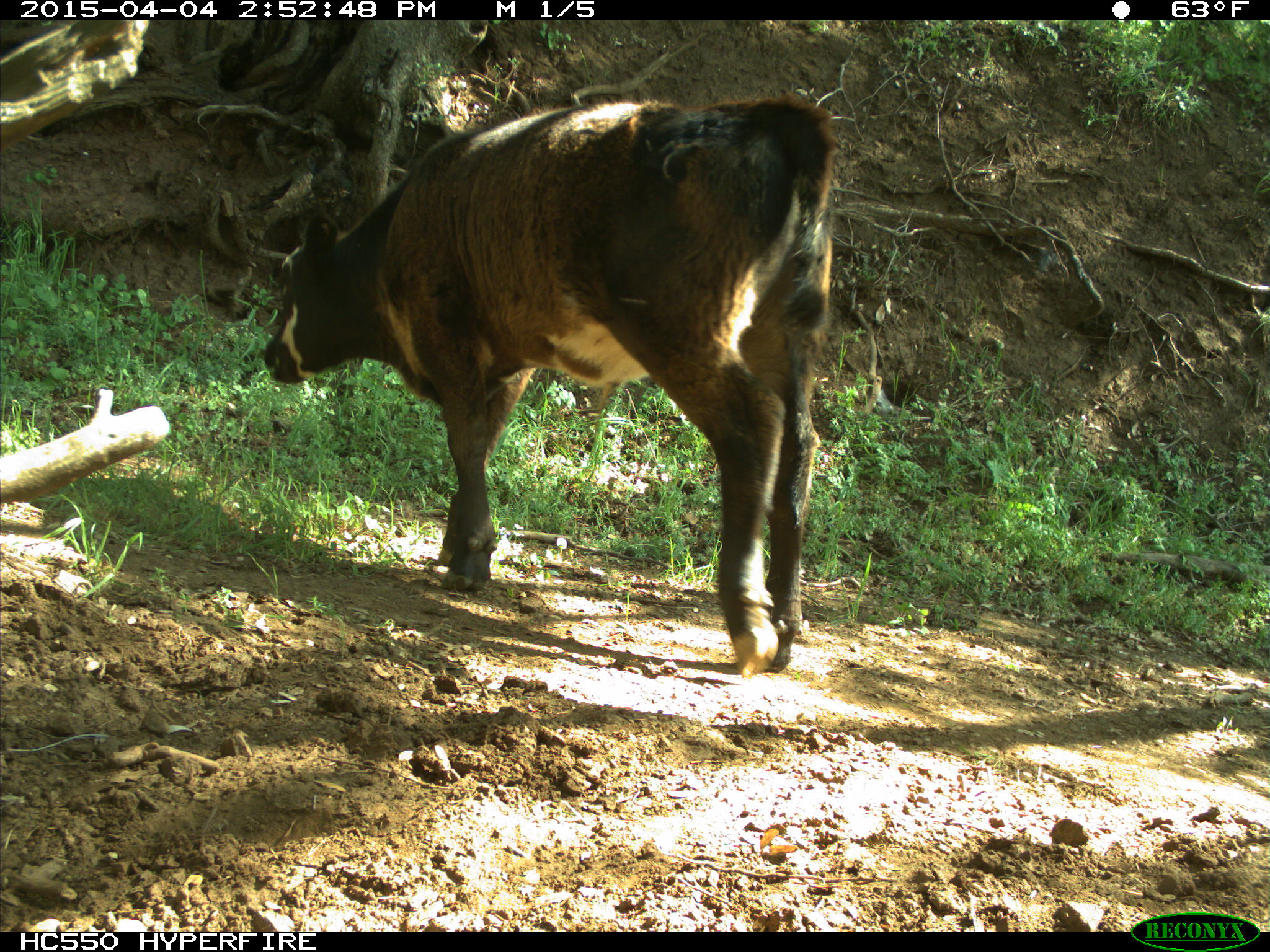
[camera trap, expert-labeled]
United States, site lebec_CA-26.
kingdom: Animalia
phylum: Chordata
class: Mammalia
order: Artiodactyla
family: Bovidae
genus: Bos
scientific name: Bos taurus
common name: domestic cow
Bos taurus (domestic cow).